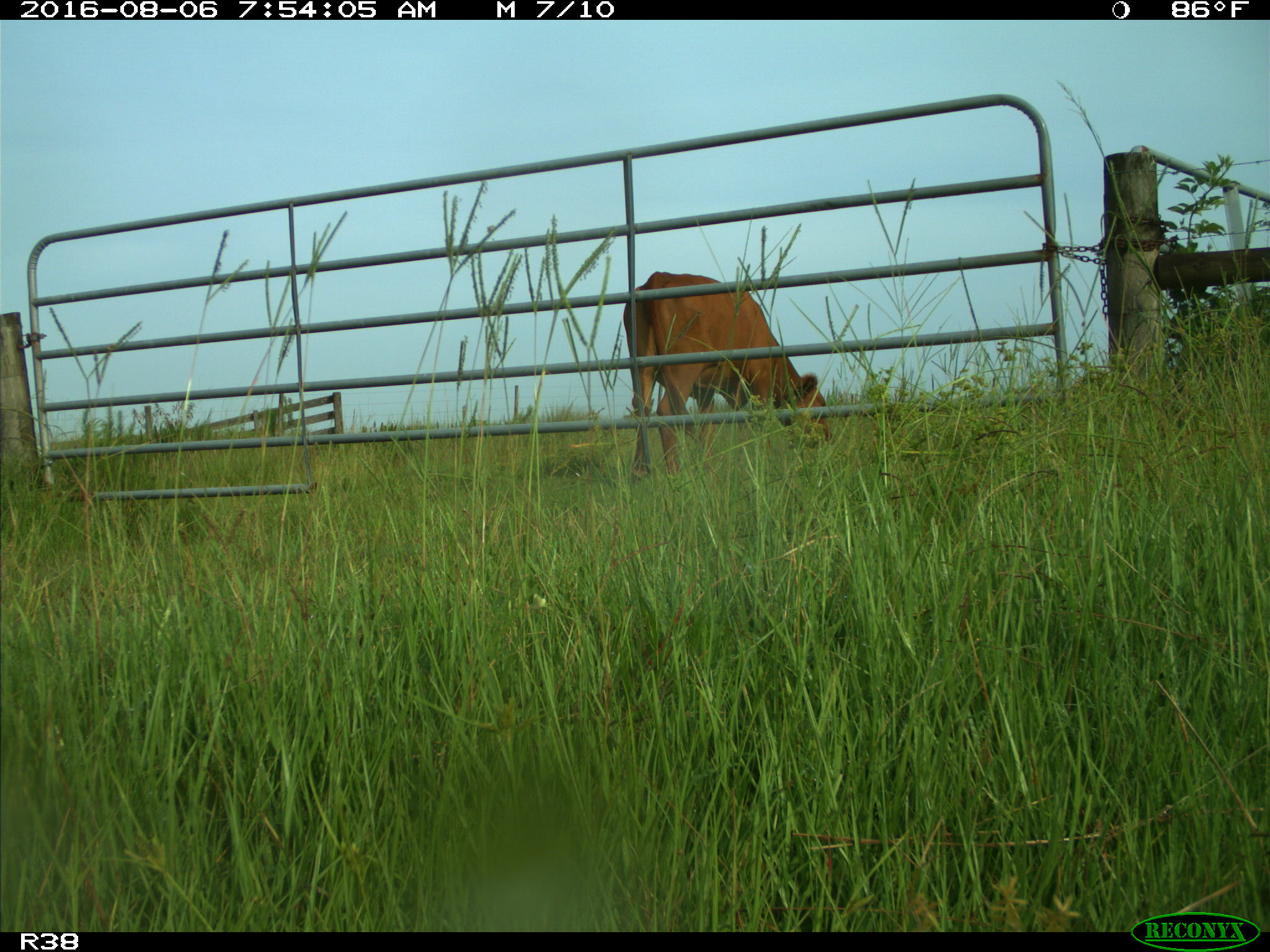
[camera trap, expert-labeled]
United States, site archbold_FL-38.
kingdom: Animalia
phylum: Chordata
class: Mammalia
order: Artiodactyla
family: Bovidae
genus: Bos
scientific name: Bos taurus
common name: domestic cow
Bos taurus (domestic cow).